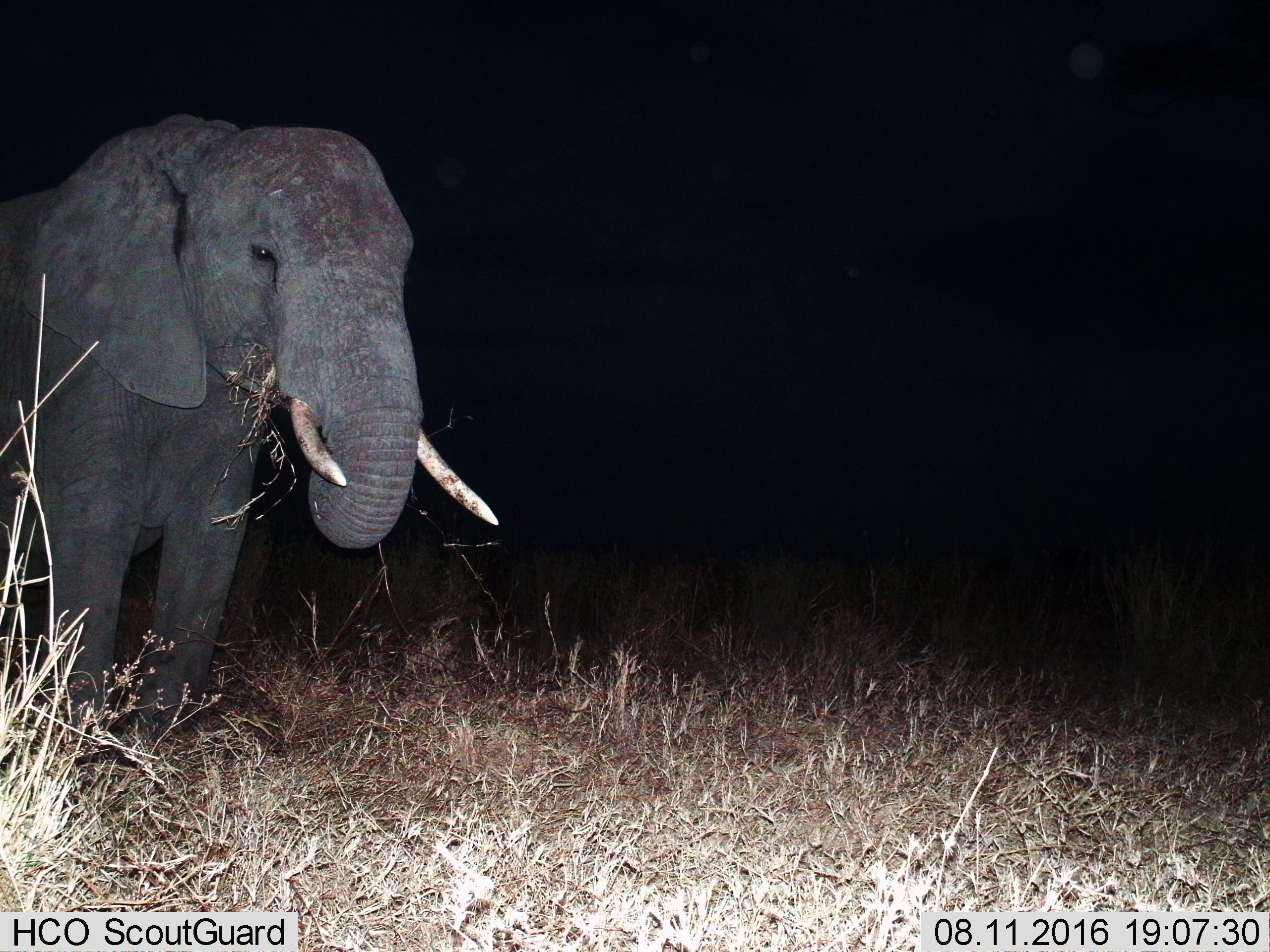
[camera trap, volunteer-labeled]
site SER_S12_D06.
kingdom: Animalia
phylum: Chordata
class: Mammalia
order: Proboscidea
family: Elephantidae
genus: Loxodonta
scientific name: Loxodonta africana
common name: african bush elephant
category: elephant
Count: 1.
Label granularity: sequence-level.